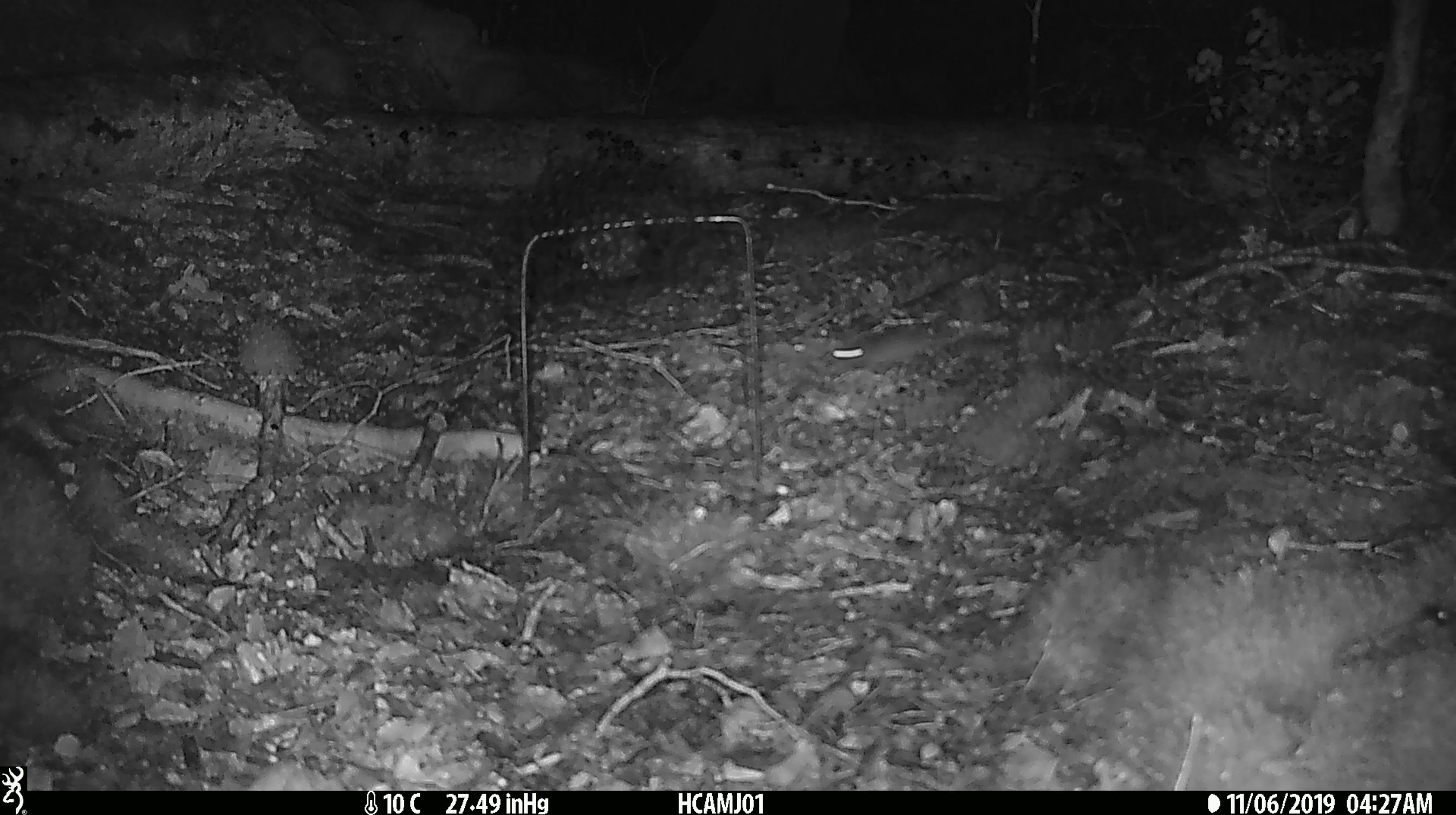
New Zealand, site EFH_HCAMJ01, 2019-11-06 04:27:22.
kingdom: Animalia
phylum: Chordata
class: Mammalia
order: Rodentia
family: Muridae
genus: Mus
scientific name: Mus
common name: mouse